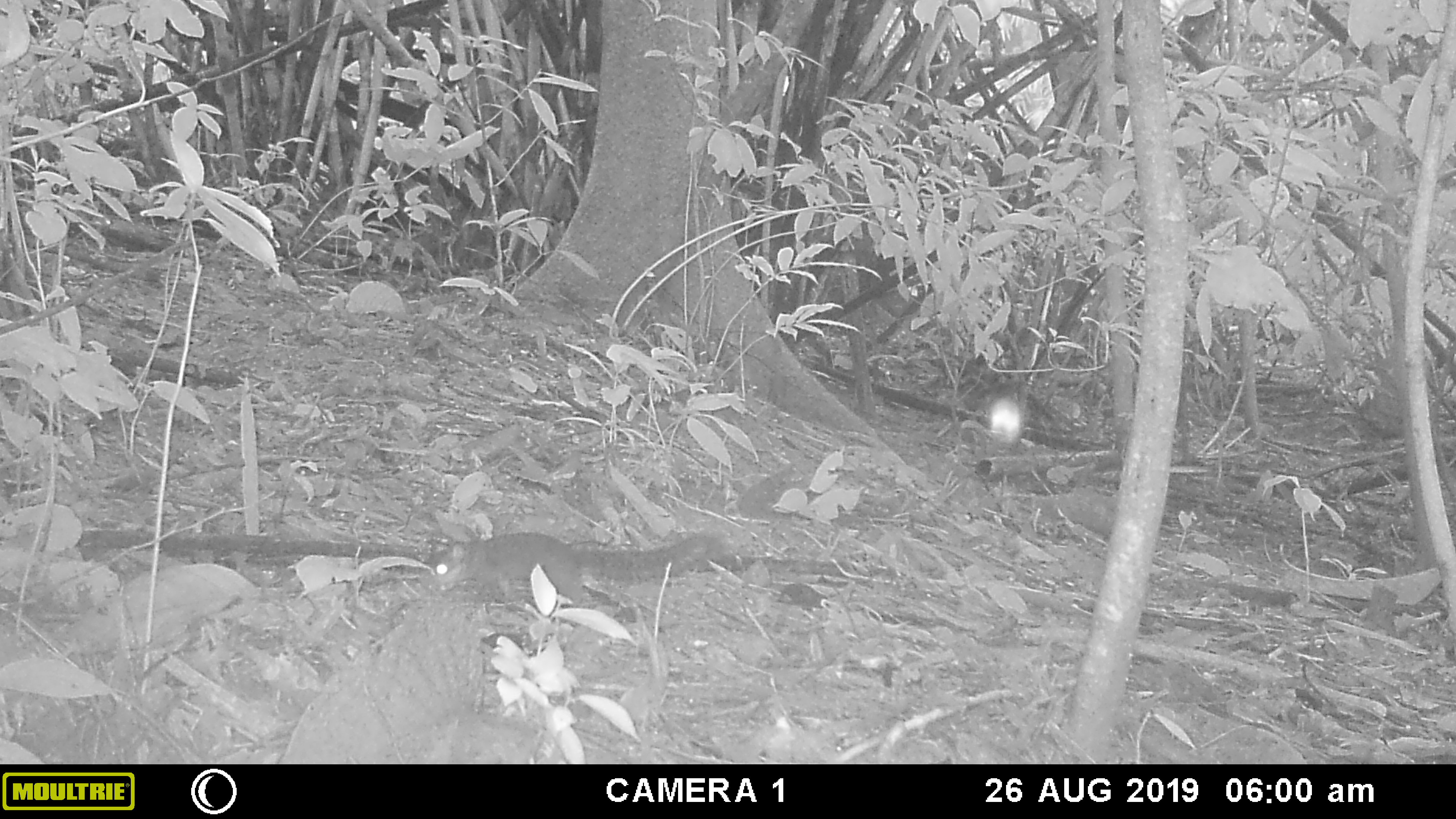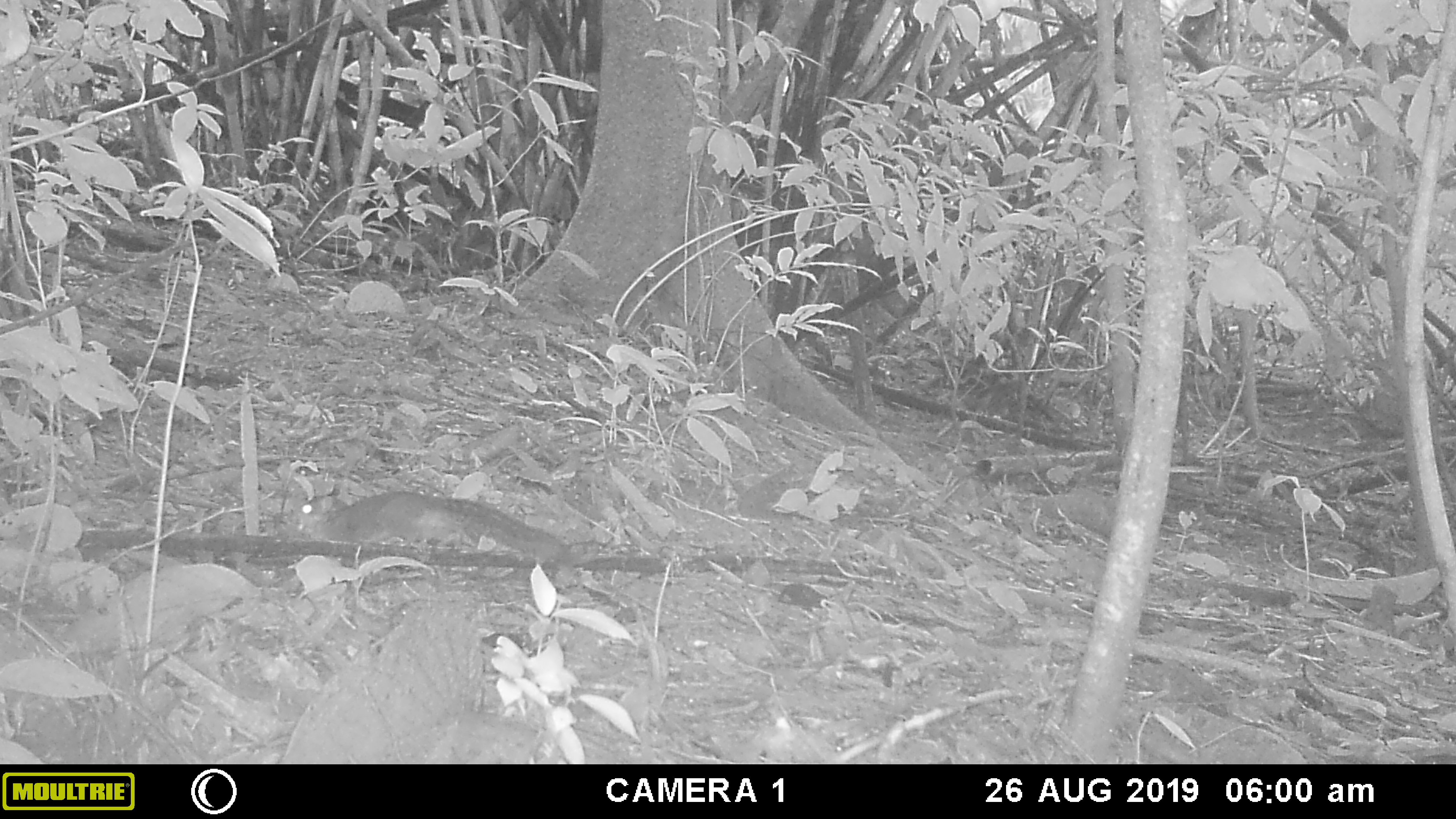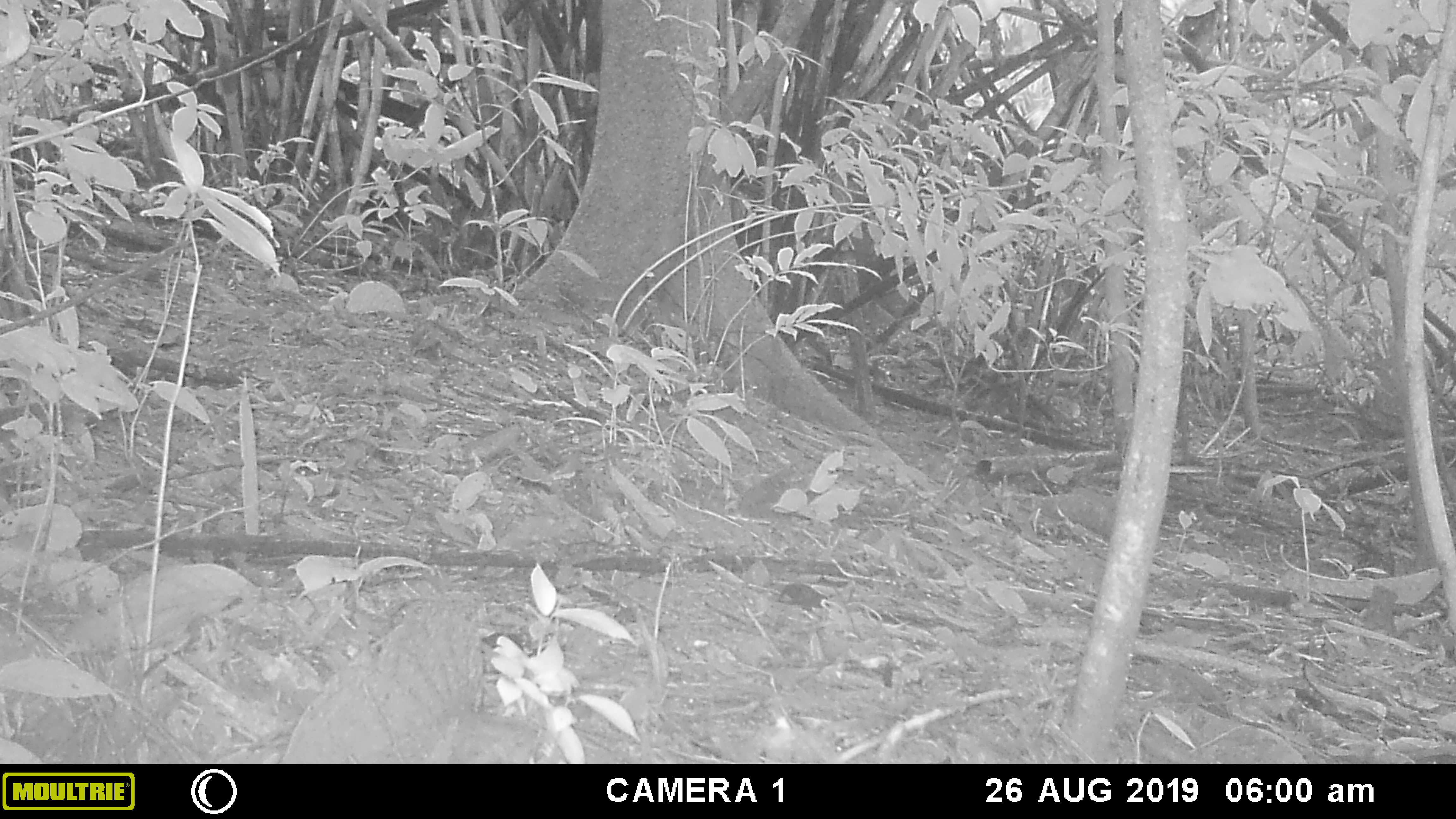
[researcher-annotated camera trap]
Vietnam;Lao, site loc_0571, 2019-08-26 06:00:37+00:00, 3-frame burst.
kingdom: Animalia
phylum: Chordata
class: Mammalia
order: Rodentia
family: Sciuridae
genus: Sciurus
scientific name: Sciurus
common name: squirrel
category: unidentified squirrel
Unidentified squirrel (squirrel) (Sciurus). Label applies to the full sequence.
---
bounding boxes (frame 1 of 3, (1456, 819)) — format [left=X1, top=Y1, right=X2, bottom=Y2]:
unidentified squirrel: [left=417, top=531, right=723, bottom=604]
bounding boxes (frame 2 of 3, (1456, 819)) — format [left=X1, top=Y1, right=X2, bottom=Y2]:
unidentified squirrel: [left=290, top=490, right=568, bottom=563]